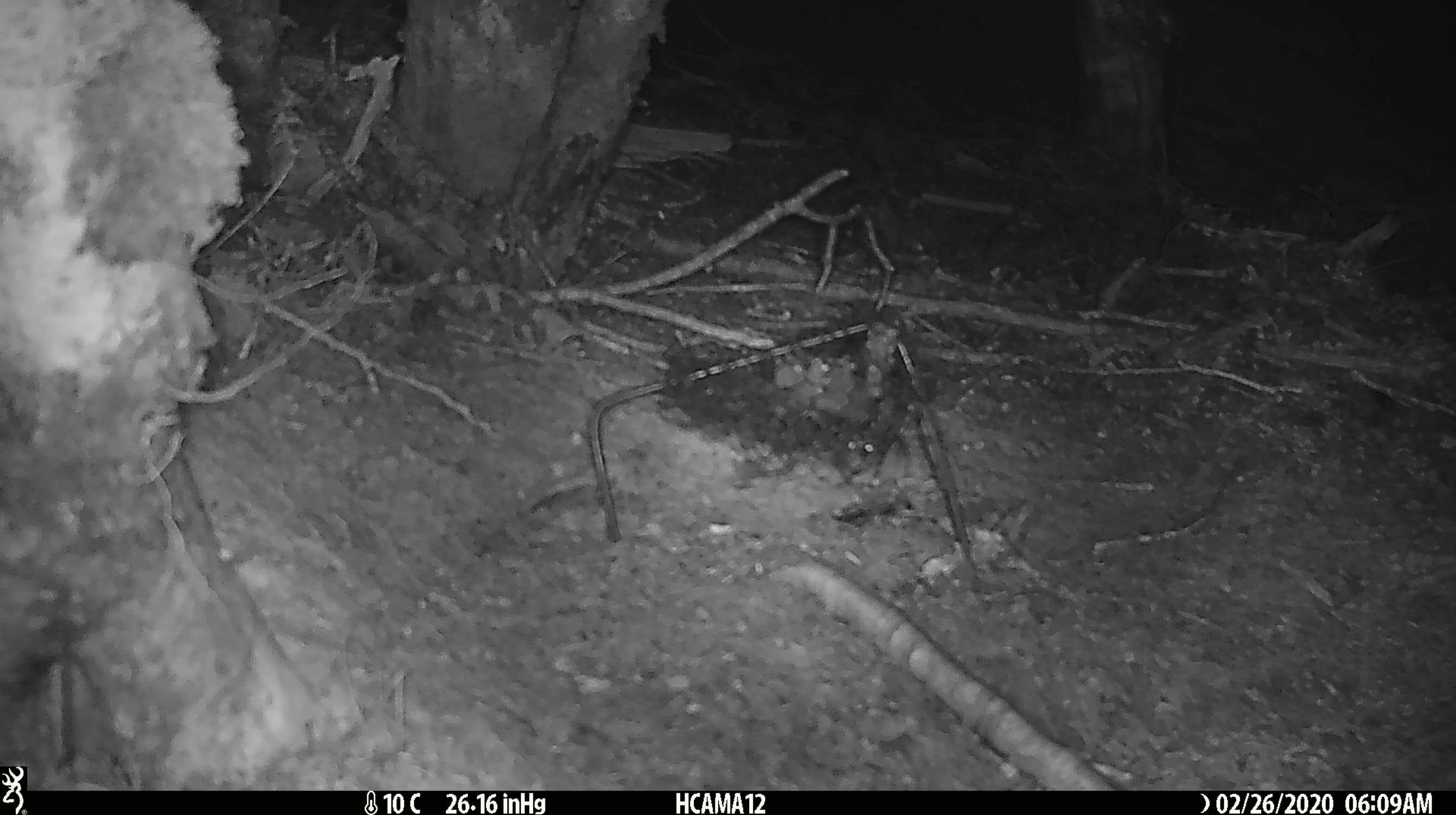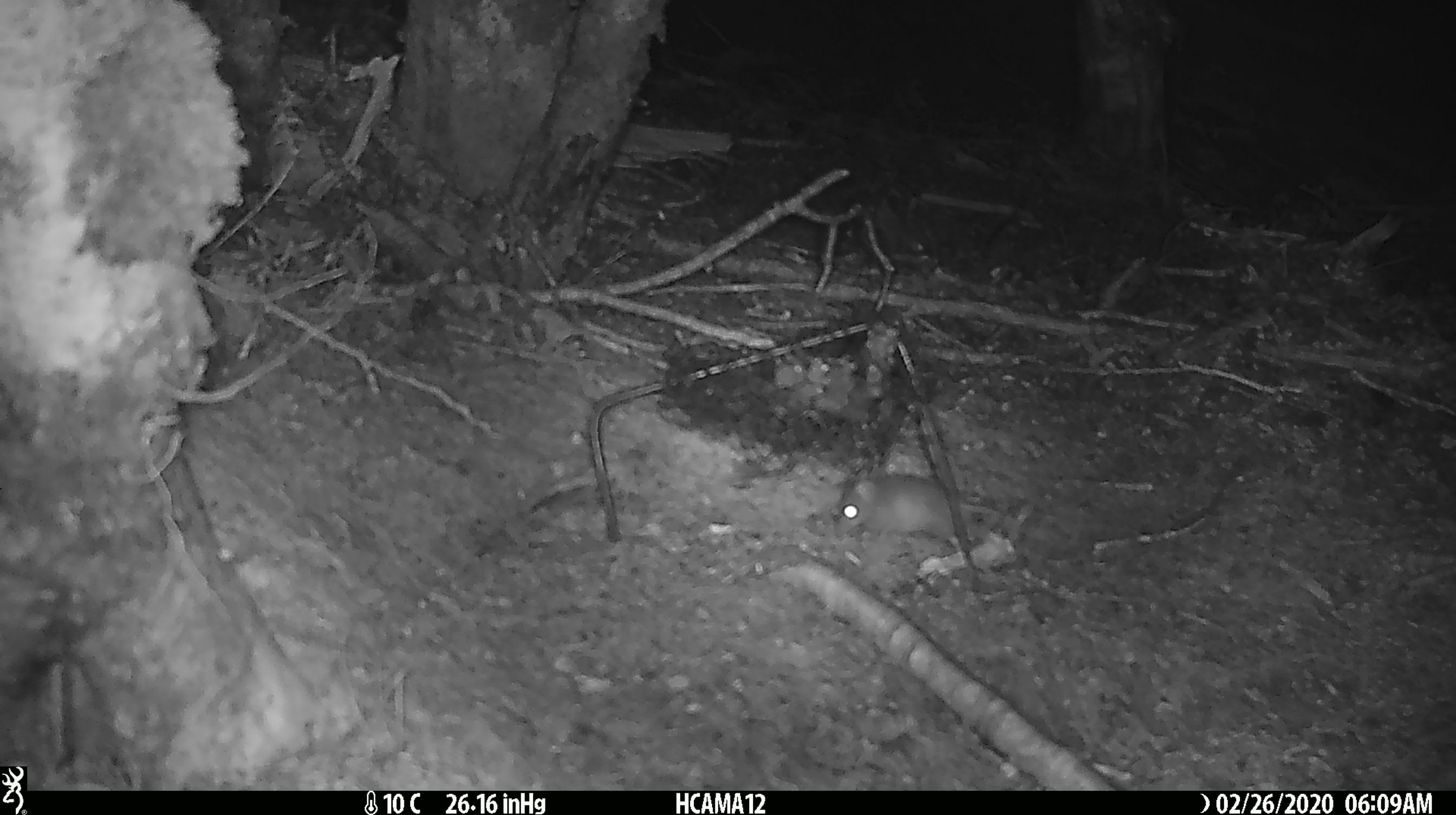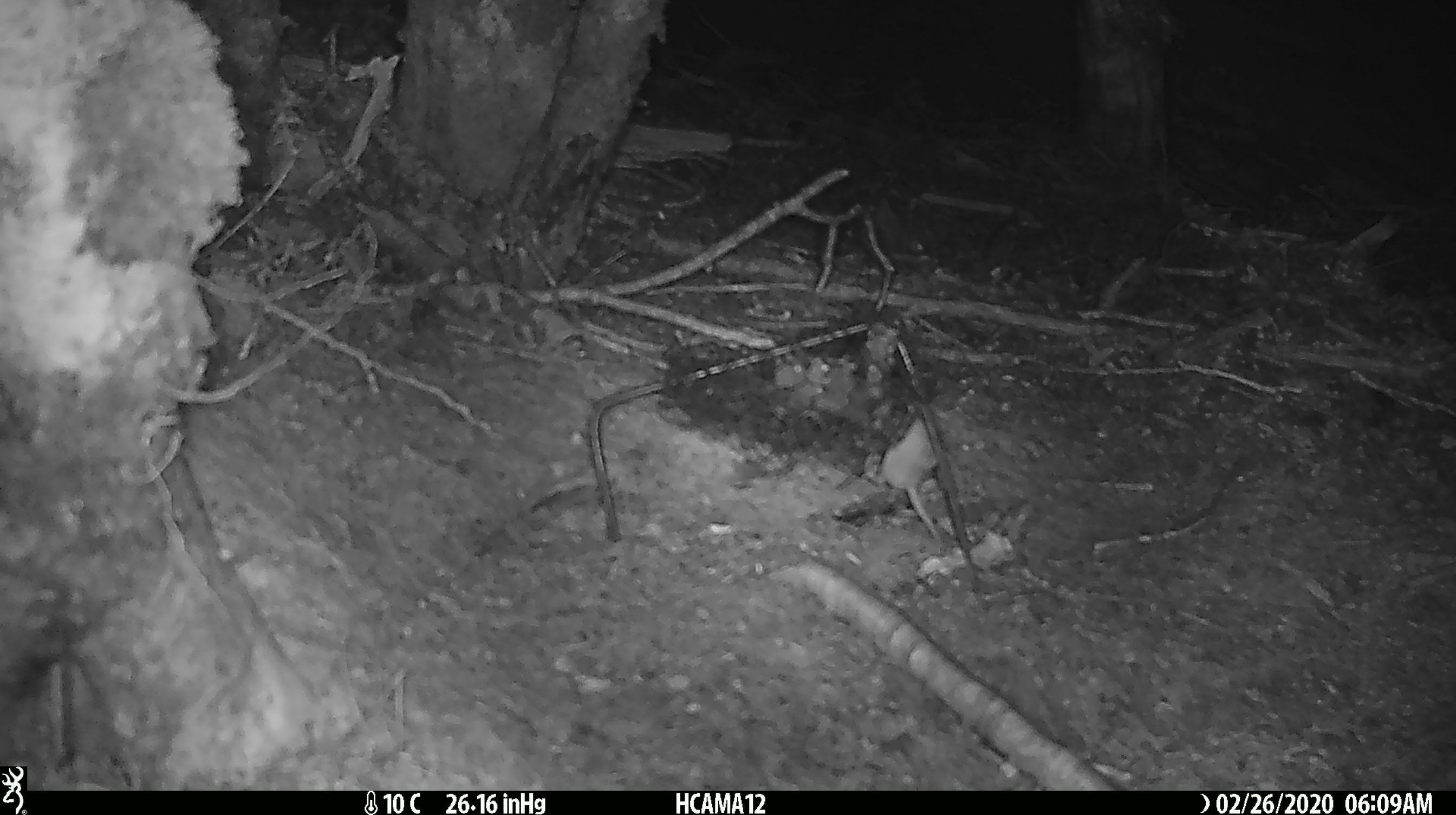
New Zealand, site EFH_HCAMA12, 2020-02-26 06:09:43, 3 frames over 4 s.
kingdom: Animalia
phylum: Chordata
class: Mammalia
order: Rodentia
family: Muridae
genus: Mus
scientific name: Mus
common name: mouse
Mouse (Mus).